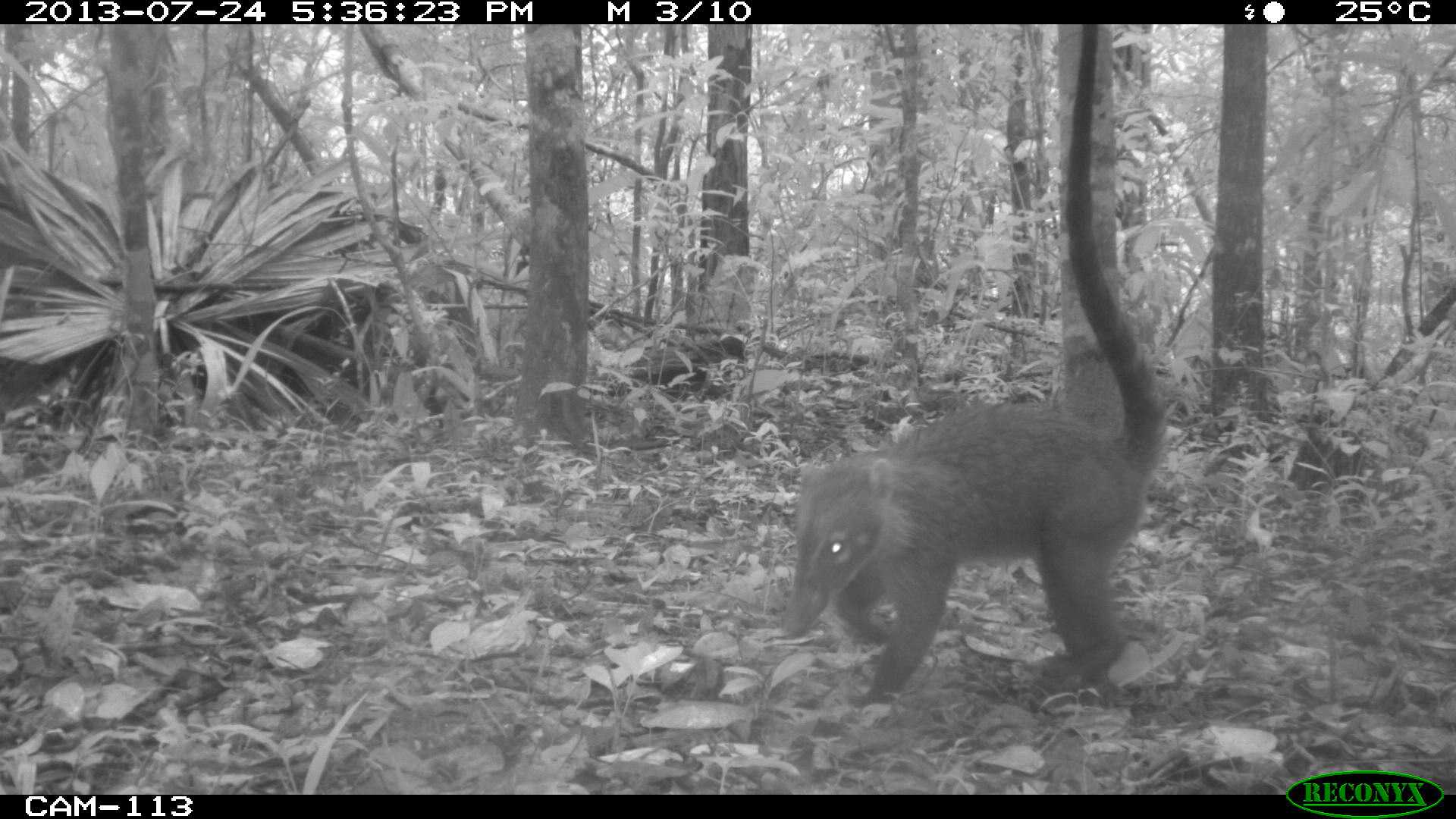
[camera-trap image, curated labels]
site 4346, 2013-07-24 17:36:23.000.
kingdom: Animalia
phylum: Chordata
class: Mammalia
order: Carnivora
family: Procyonidae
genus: Nasua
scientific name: Nasua narica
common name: white-nosed coati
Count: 1.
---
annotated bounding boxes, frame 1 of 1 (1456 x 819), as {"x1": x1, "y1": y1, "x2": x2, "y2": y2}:
nasua narica: {"x1": 773, "y1": 25, "x2": 1176, "y2": 713}